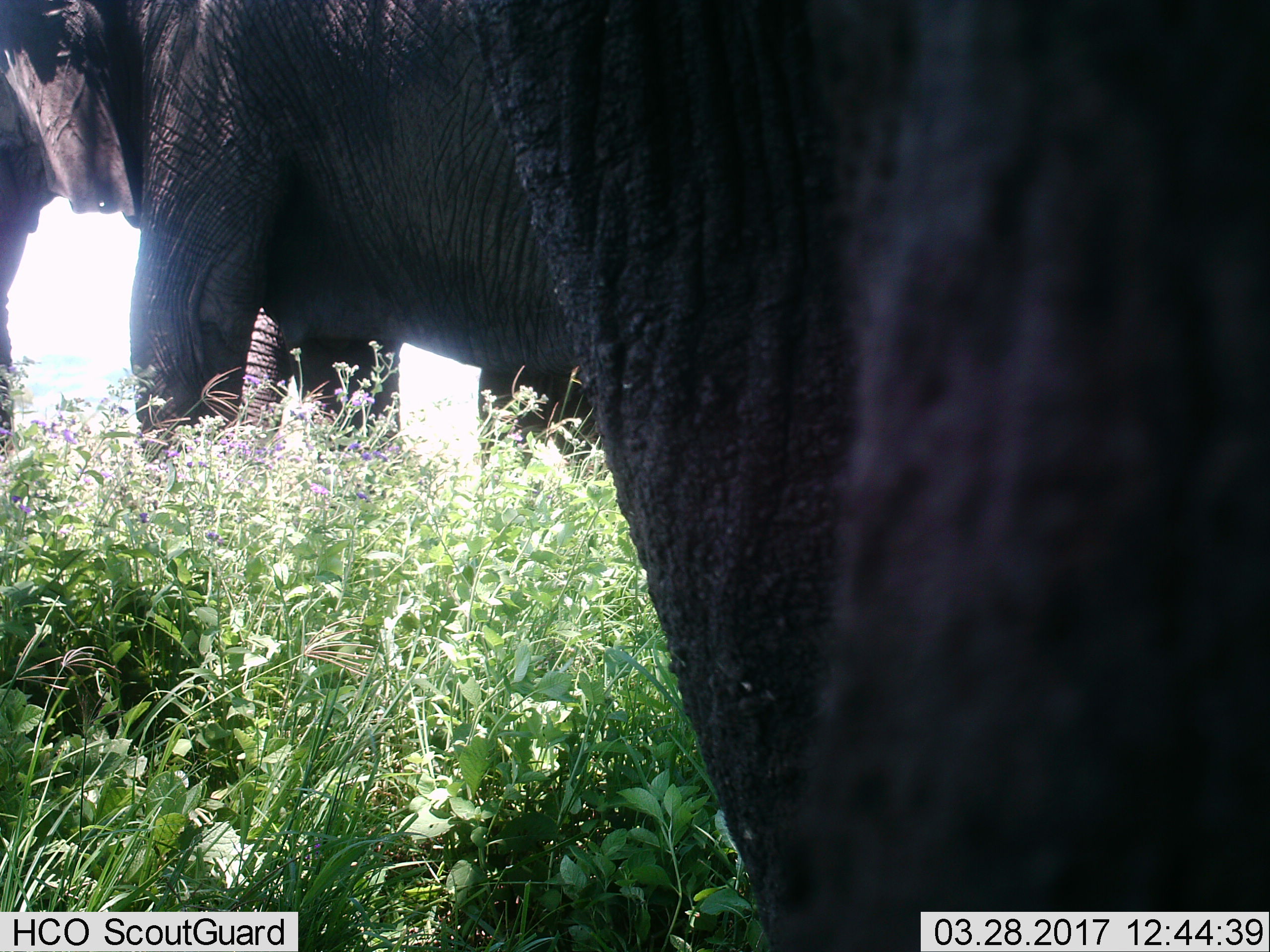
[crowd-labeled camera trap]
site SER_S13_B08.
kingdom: Animalia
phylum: Chordata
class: Mammalia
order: Proboscidea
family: Elephantidae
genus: Loxodonta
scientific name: Loxodonta africana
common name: african bush elephant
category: elephant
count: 3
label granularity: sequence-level